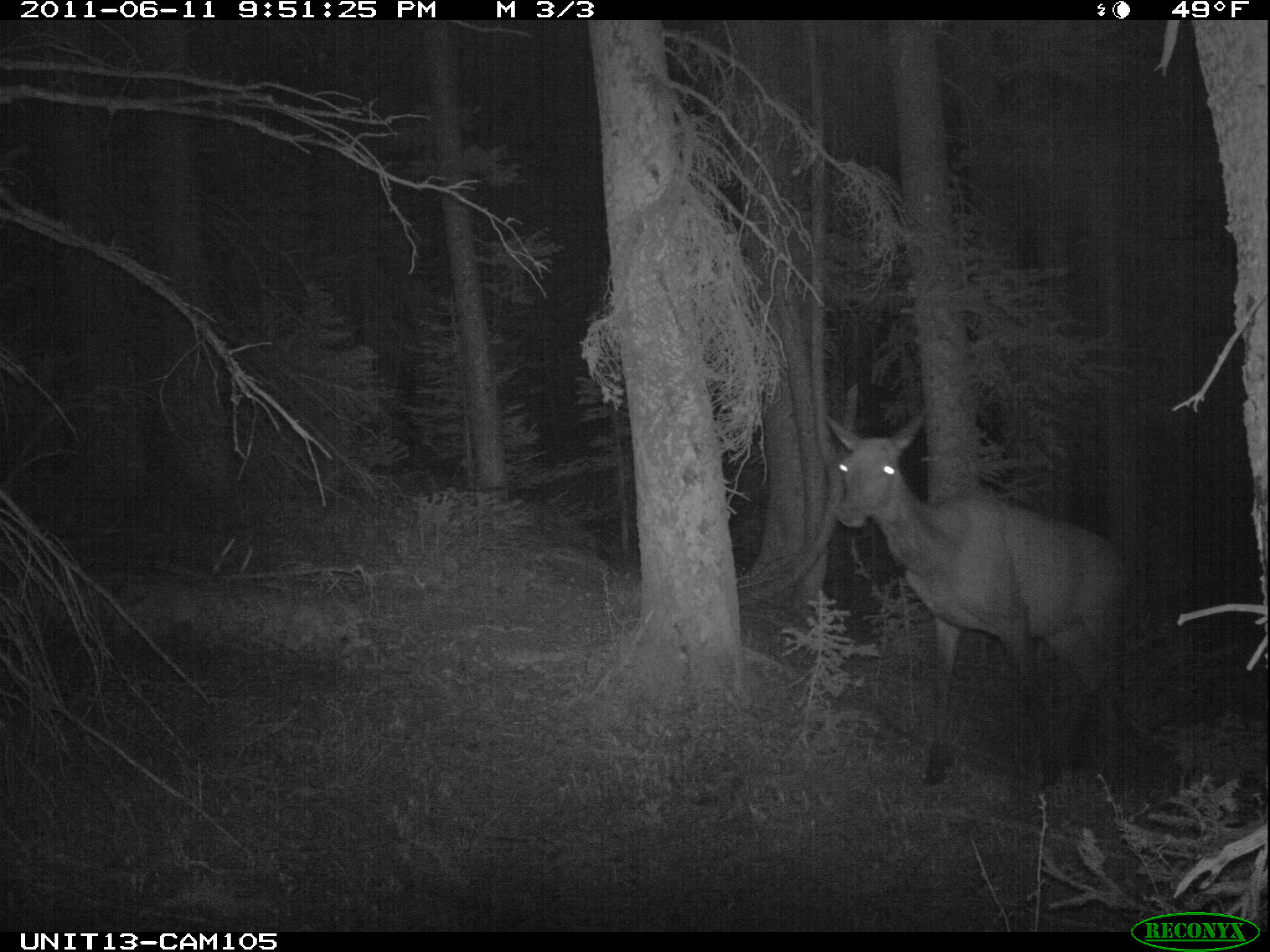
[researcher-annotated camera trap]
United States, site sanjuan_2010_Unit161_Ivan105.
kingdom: Animalia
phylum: Chordata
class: Mammalia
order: Artiodactyla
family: Cervidae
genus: Cervus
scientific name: Cervus elaphus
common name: red deer